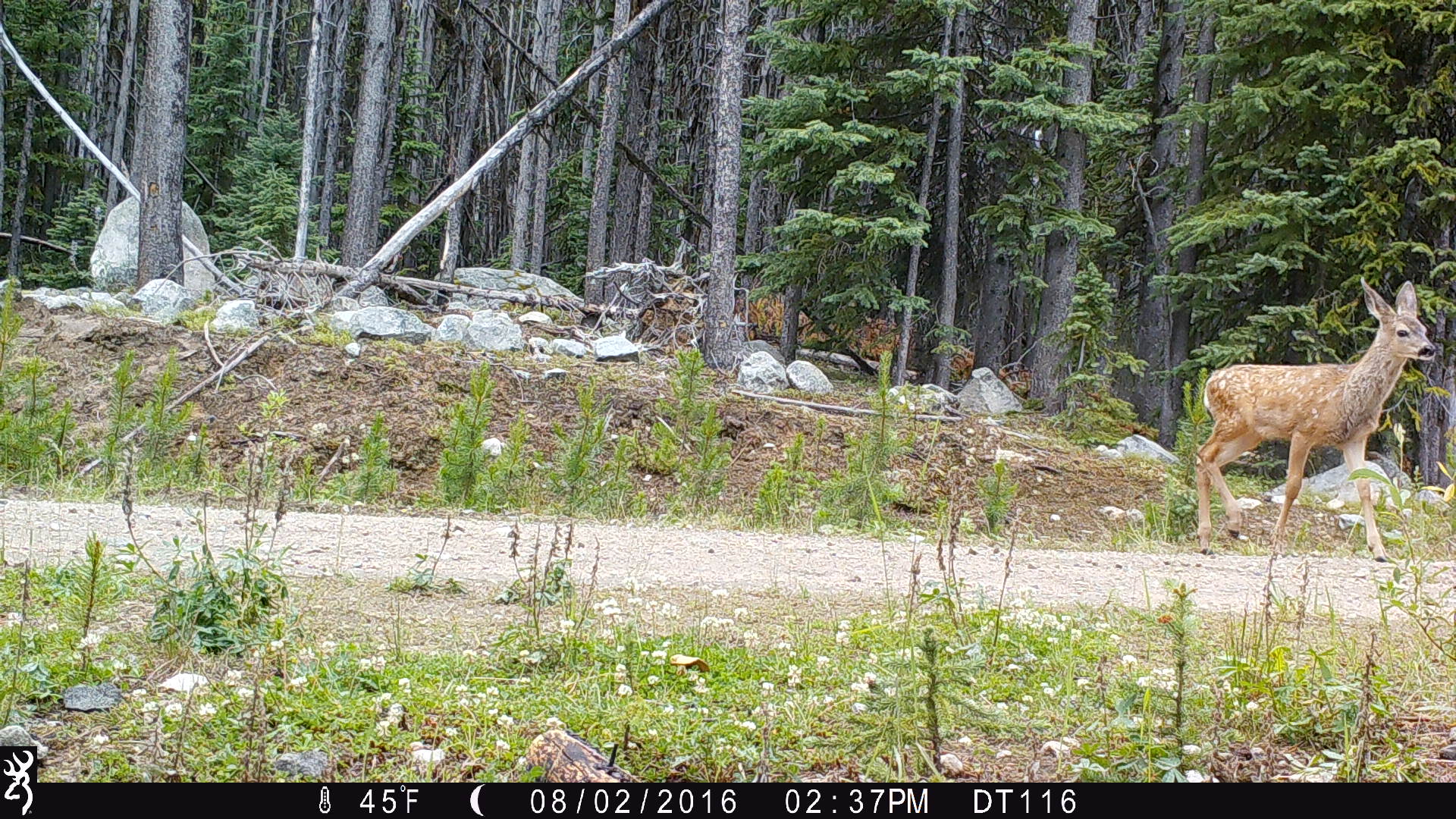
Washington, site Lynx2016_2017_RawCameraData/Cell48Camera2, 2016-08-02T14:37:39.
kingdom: Animalia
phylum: Chordata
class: Mammalia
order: Artiodactyla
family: Cervidae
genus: Odocoileus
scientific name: Odocoileus hemionus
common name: mule deer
Odocoileus hemionus (mule deer). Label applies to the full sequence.